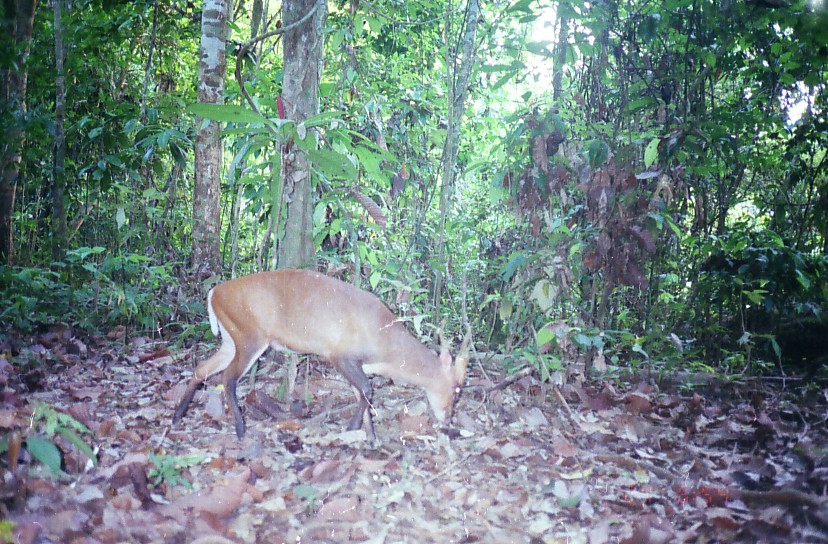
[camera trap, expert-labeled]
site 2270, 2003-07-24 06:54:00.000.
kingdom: Animalia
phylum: Chordata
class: Mammalia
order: Artiodactyla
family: Cervidae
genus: Muntiacus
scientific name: Muntiacus muntjak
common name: southern red muntjac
Muntiacus muntjak (southern red muntjac), count 1.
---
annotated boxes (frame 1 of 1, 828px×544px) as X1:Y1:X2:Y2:
muntiacus muntjak: 171:267:470:448